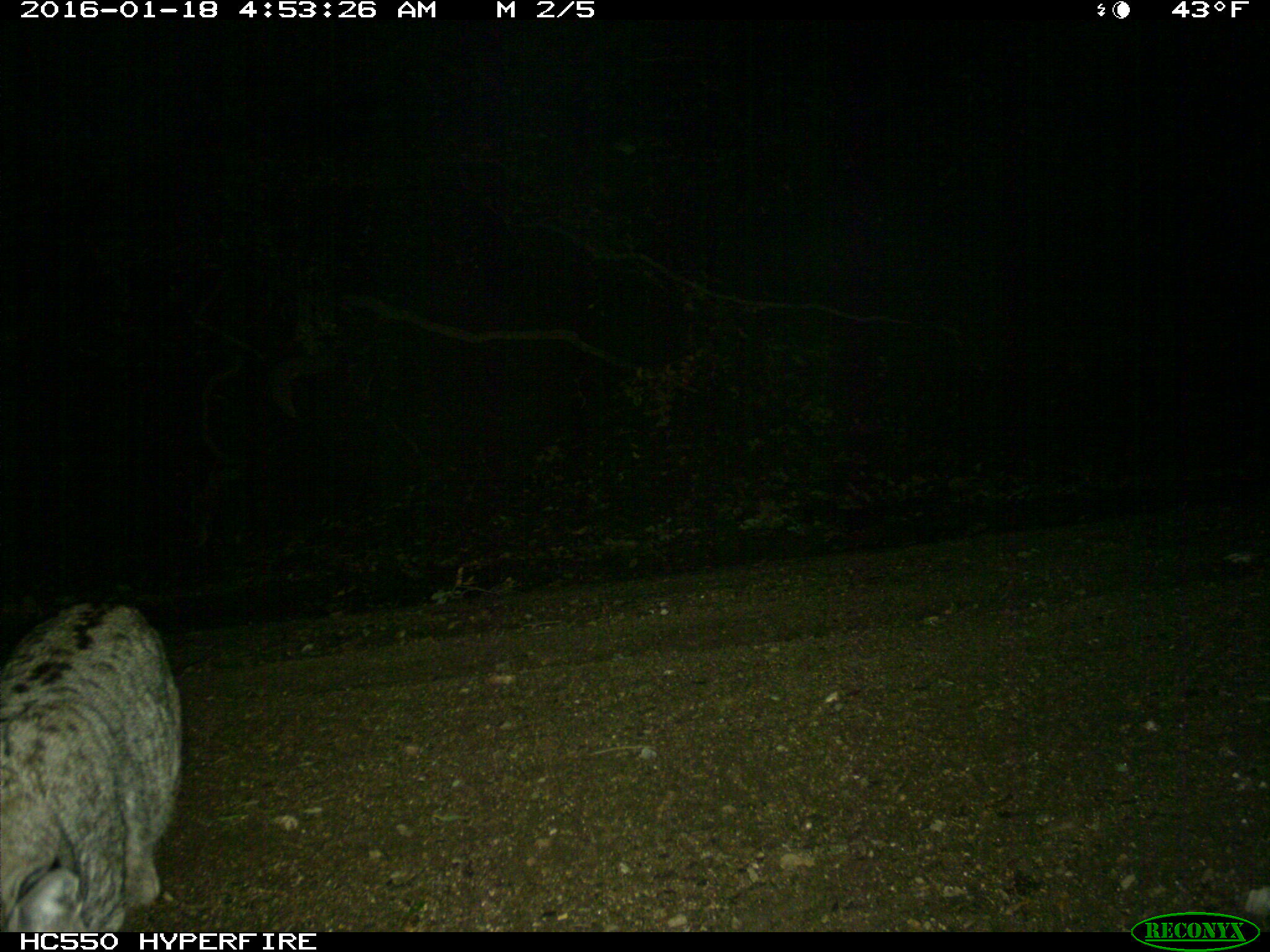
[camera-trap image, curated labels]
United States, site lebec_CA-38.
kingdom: Animalia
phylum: Chordata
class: Mammalia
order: Carnivora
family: Felidae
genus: Lynx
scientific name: Lynx rufus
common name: bobcat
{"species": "Lynx rufus (bobcat)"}